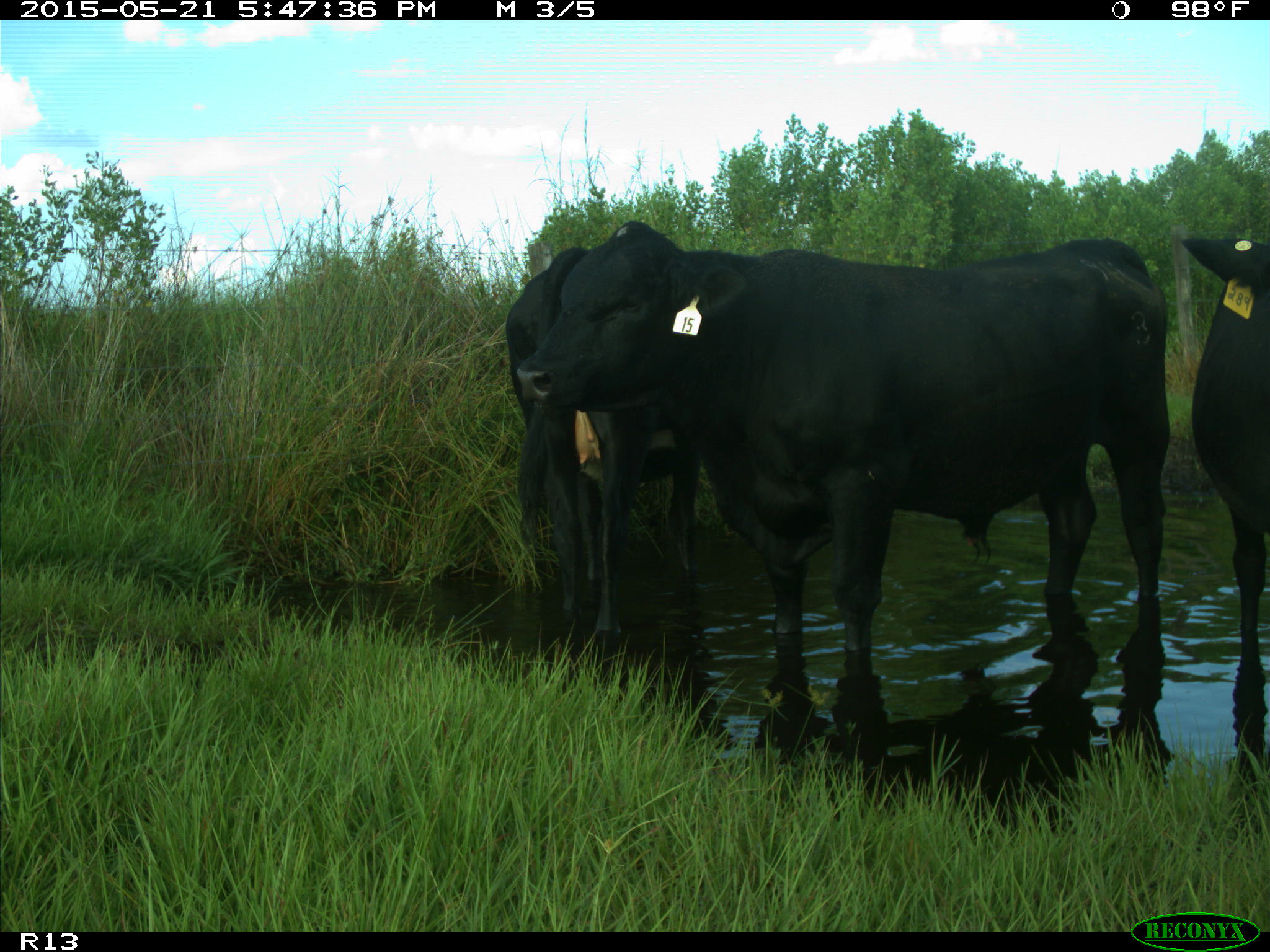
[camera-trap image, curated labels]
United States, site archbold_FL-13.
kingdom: Animalia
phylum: Chordata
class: Mammalia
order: Artiodactyla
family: Bovidae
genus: Bos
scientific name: Bos taurus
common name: domestic cow